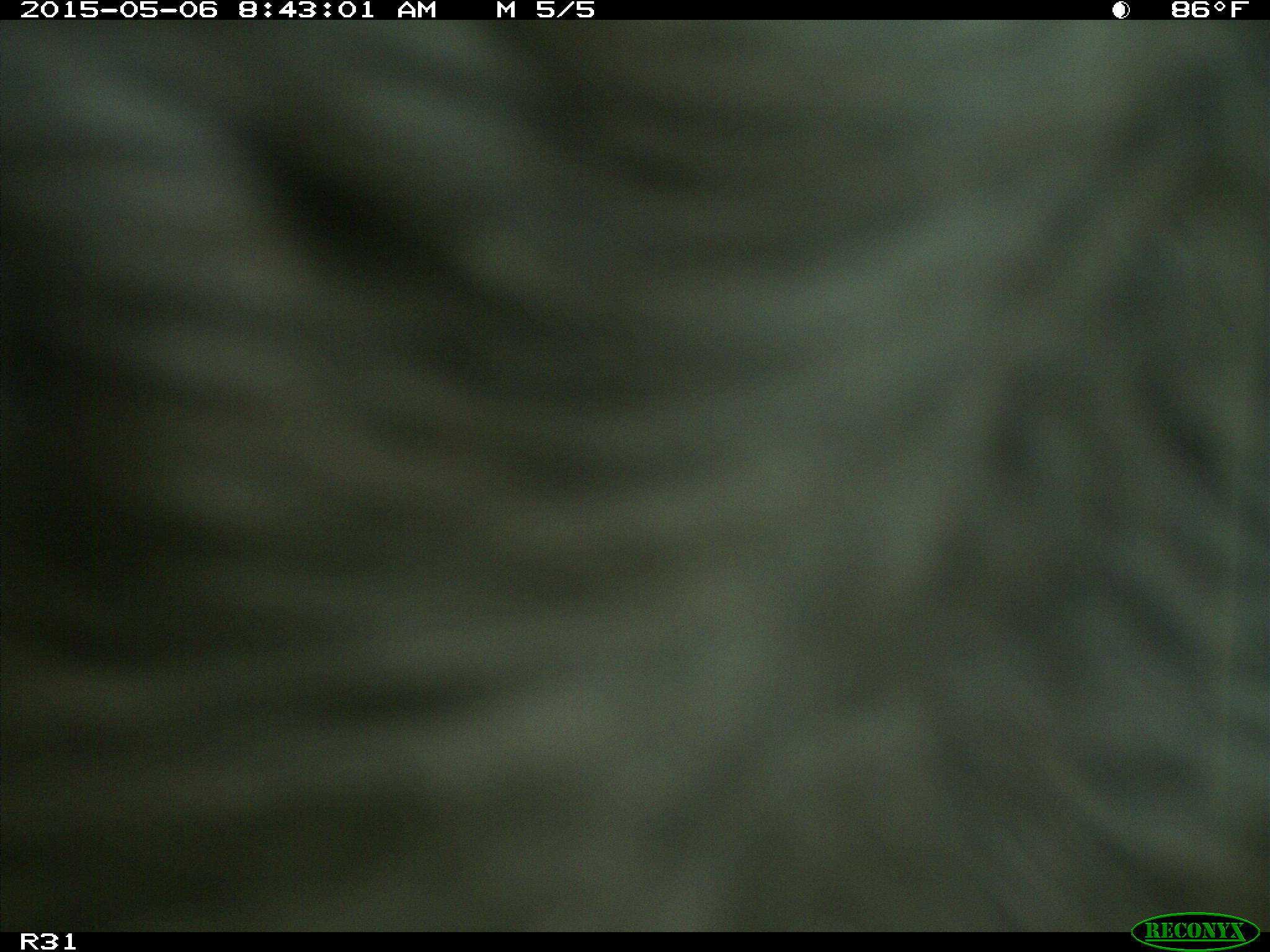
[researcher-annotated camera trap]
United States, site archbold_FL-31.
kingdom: Animalia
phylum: Chordata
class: Mammalia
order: Artiodactyla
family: Bovidae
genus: Bos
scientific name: Bos taurus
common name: domestic cow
Bos taurus (domestic cow).